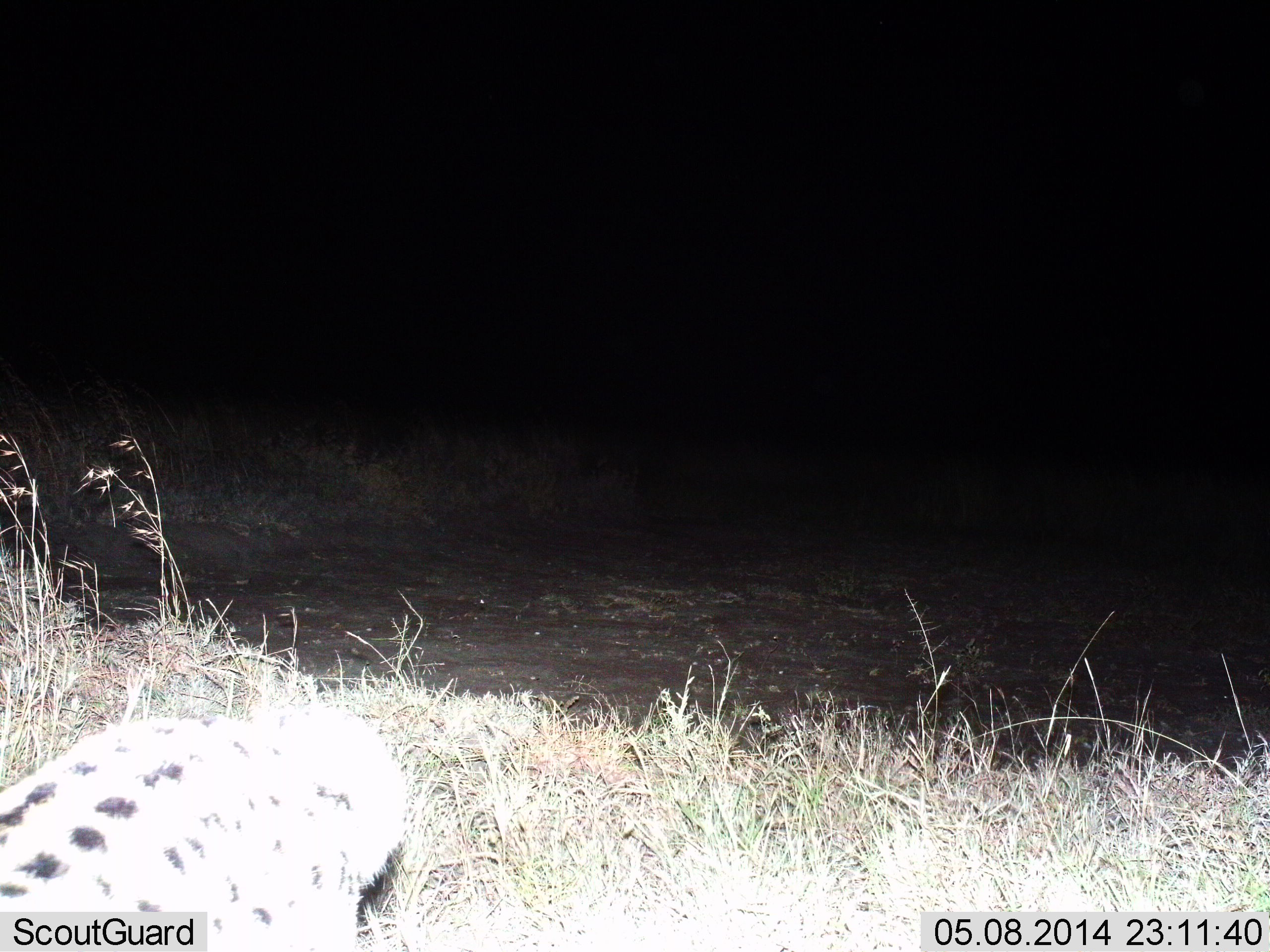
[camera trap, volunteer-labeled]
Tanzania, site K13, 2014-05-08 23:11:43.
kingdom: Animalia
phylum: Chordata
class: Mammalia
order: Carnivora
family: Felidae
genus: Leptailurus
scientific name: Leptailurus serval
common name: serval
Serval (Leptailurus serval), count 1. Behavior (volunteer vote fractions): standing 55%, resting 0%, moving 45%, interacting 0%. Young present (vote fraction): 0%. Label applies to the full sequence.